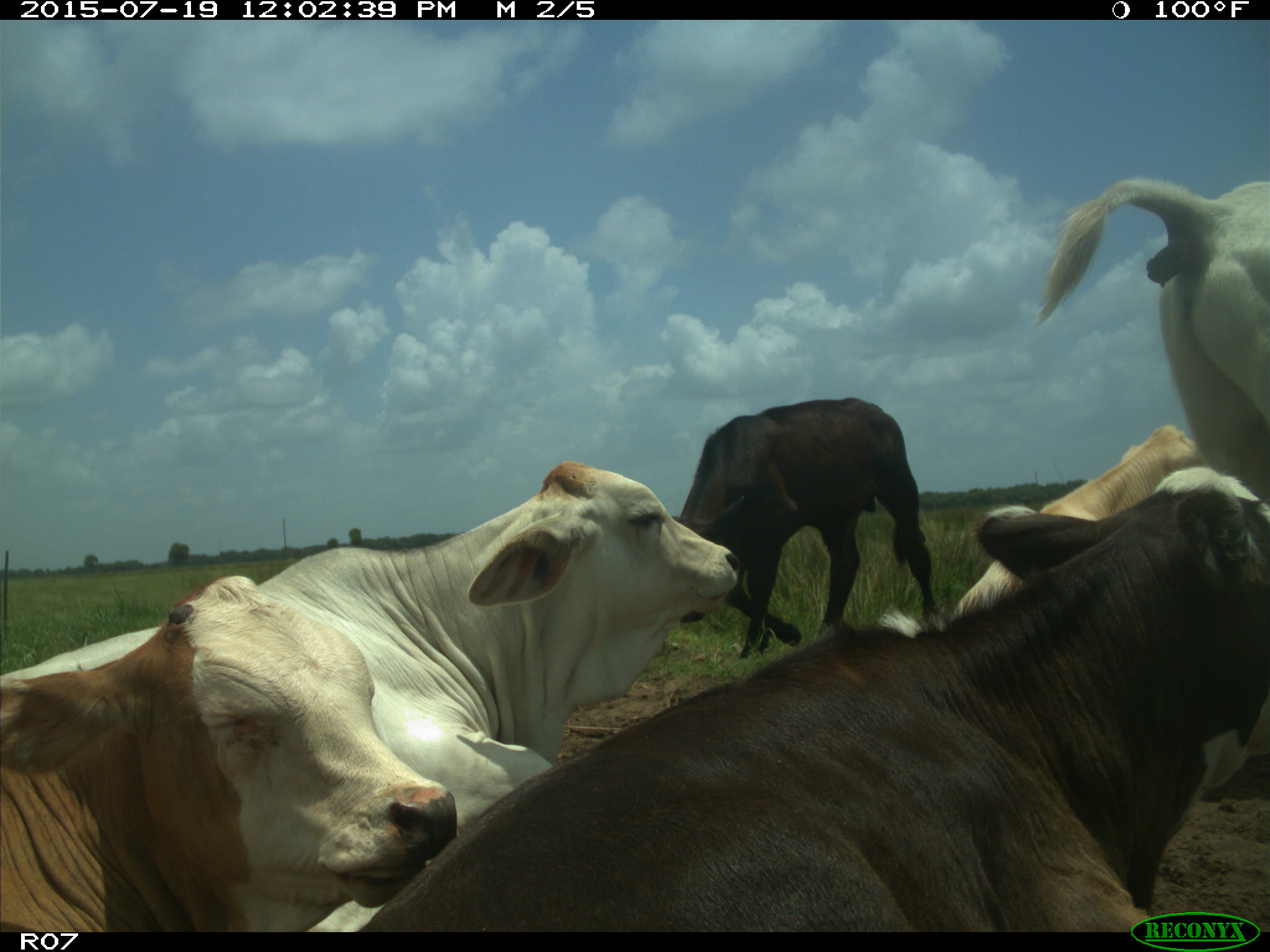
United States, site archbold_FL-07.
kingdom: Animalia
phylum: Chordata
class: Mammalia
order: Artiodactyla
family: Bovidae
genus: Bos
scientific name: Bos taurus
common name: domestic cow